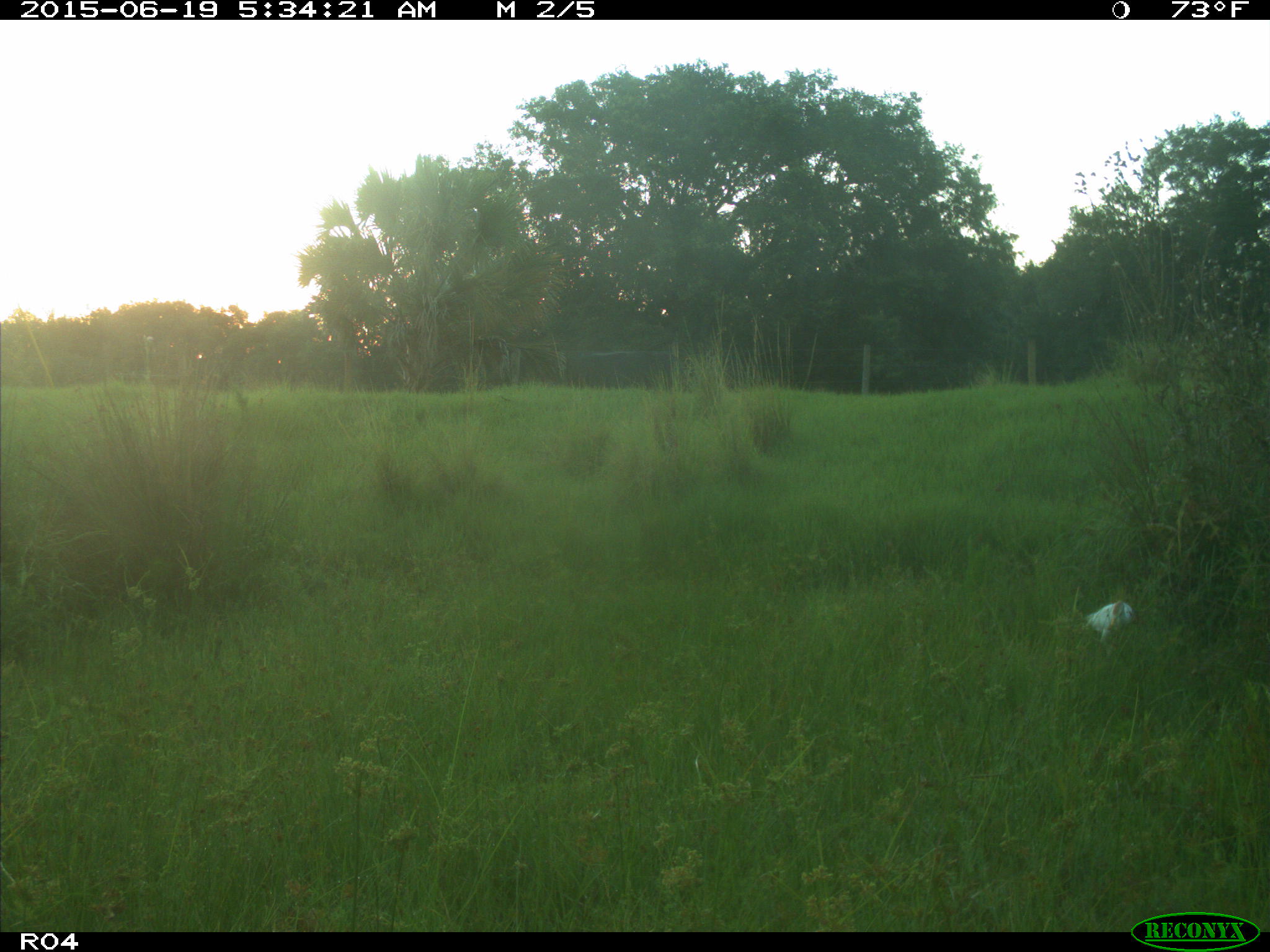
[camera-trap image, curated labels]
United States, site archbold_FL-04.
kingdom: Animalia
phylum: Chordata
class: Aves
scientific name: Aves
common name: birds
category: unidentified bird